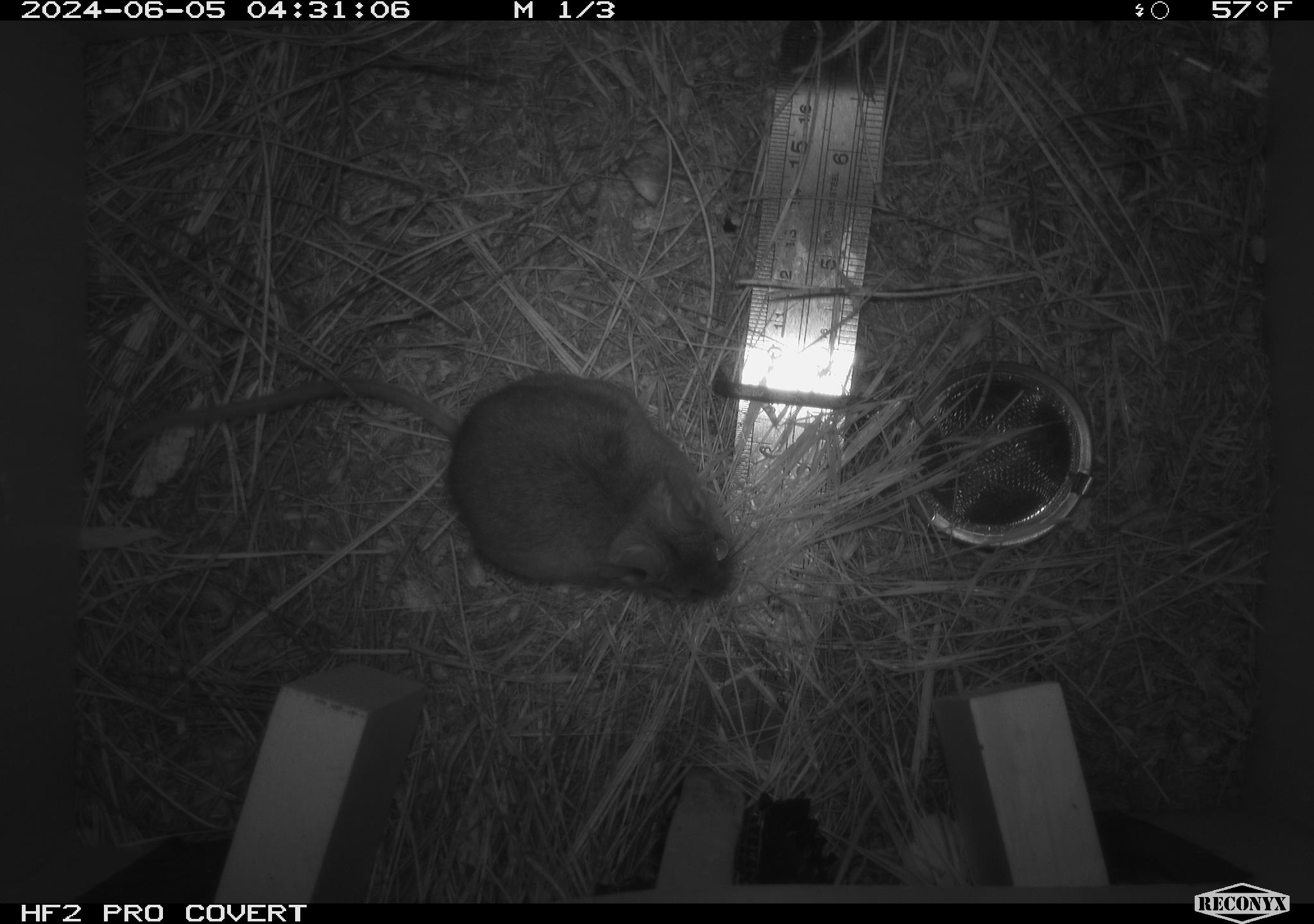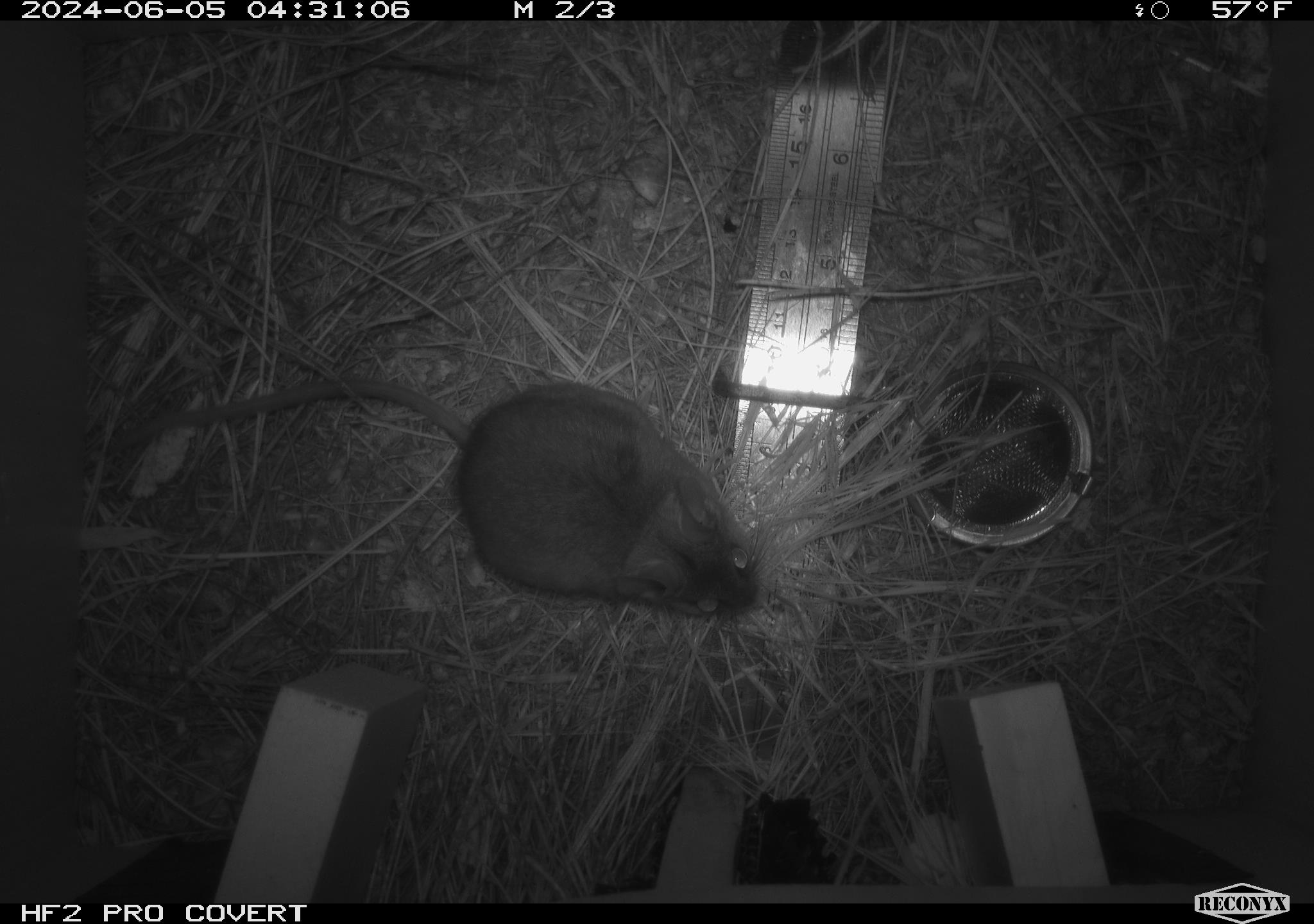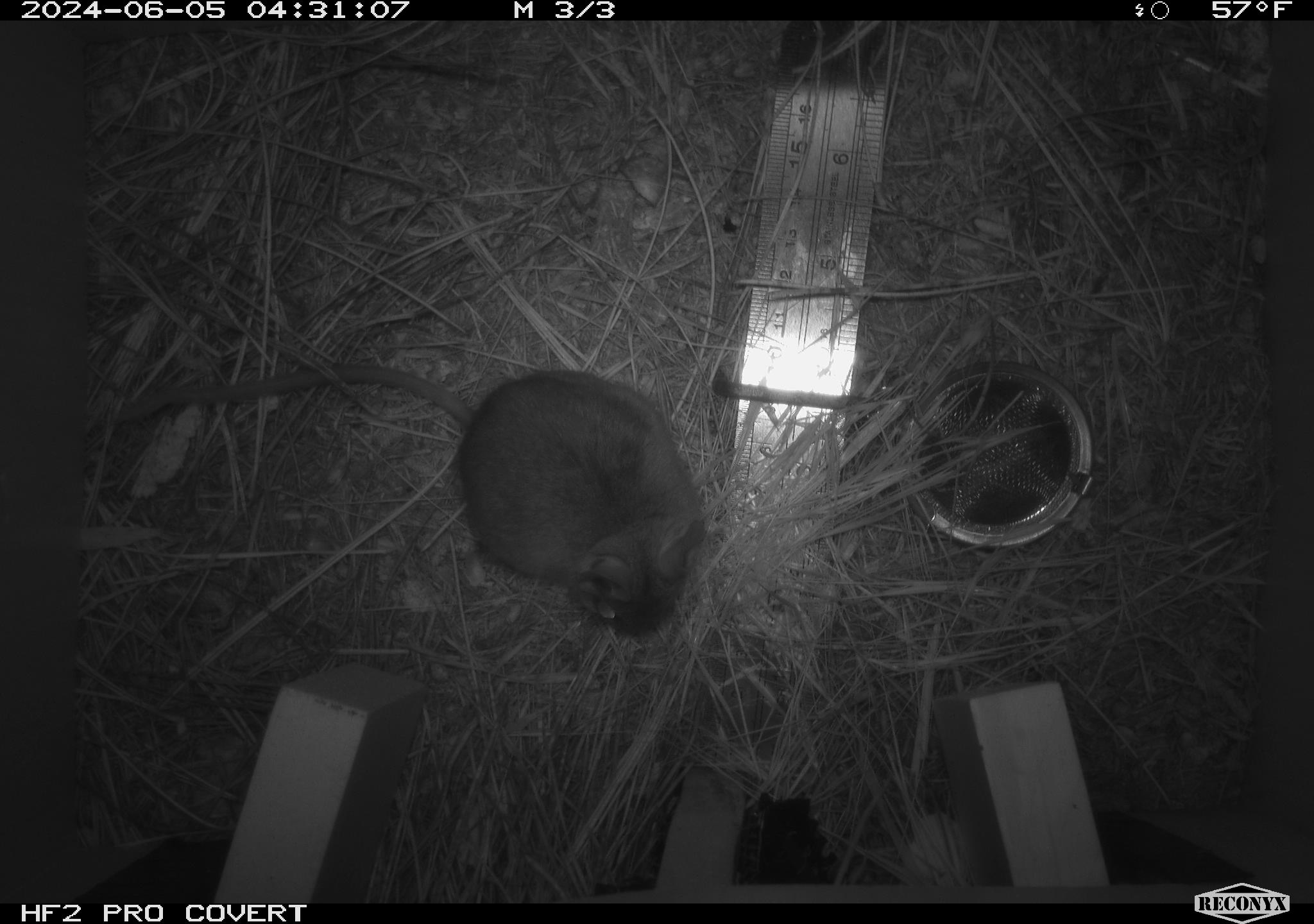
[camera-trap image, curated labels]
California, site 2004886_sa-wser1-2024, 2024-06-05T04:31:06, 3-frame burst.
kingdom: Animalia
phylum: Chordata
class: Mammalia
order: Rodentia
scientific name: Rodentia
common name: mouse species